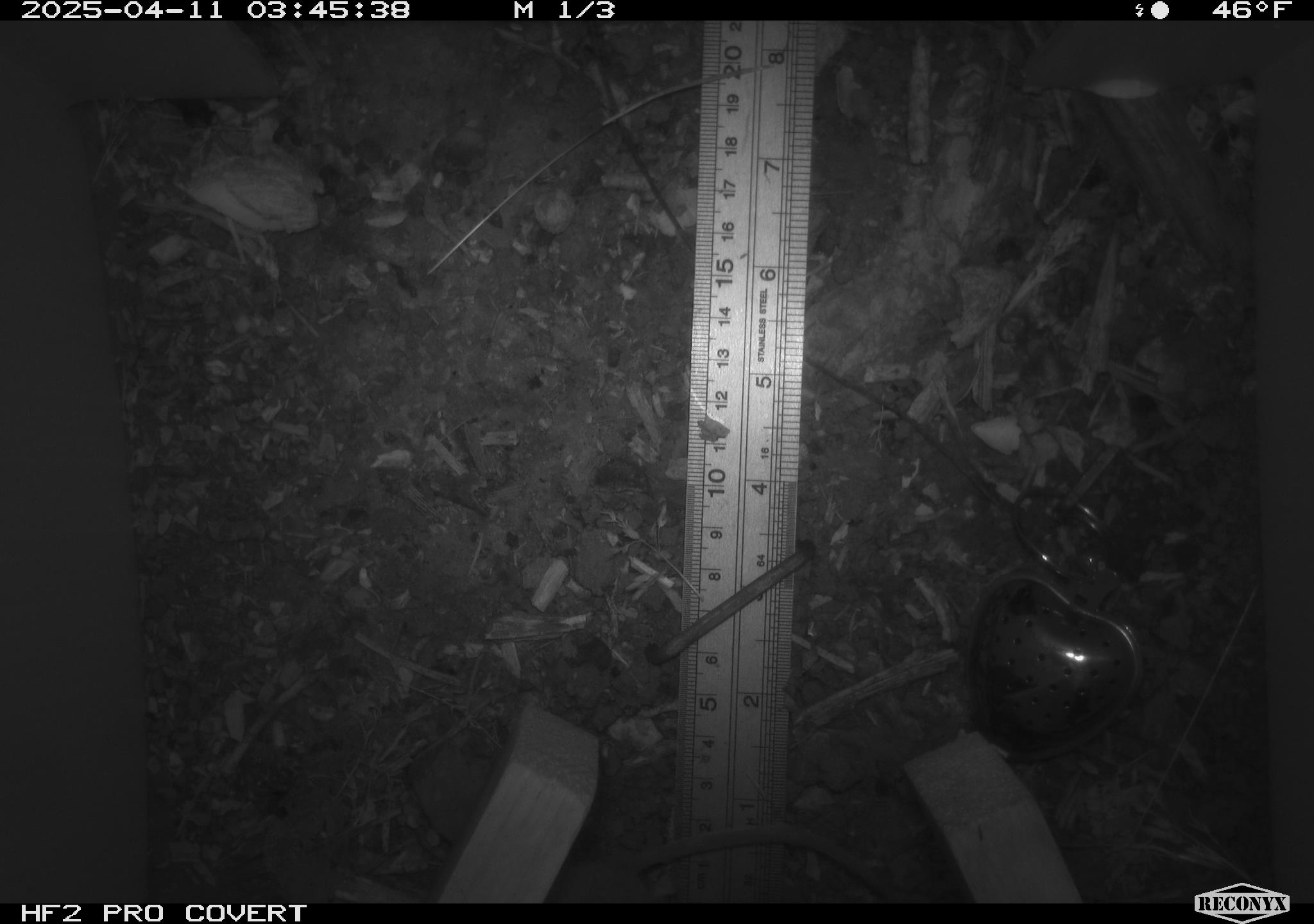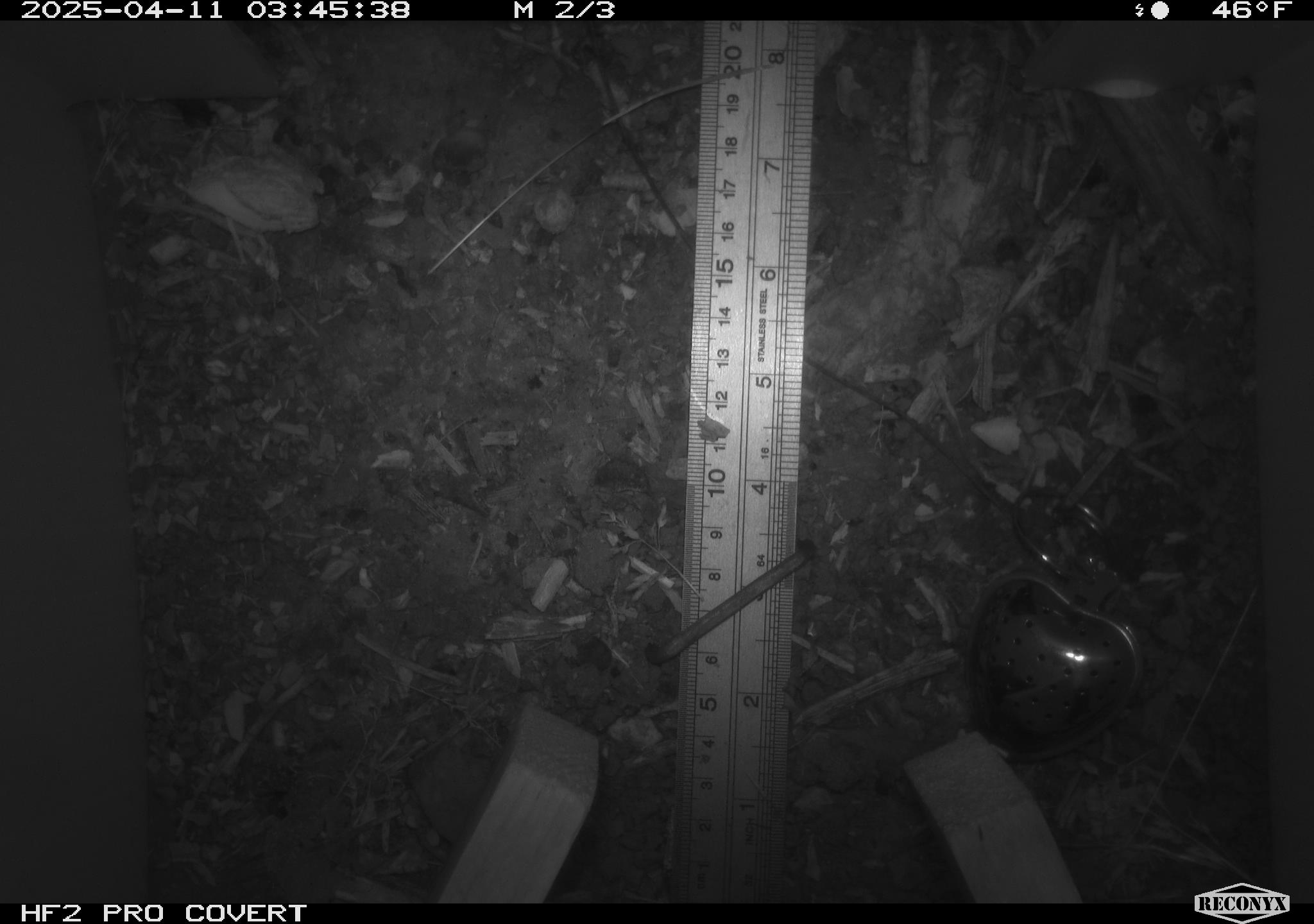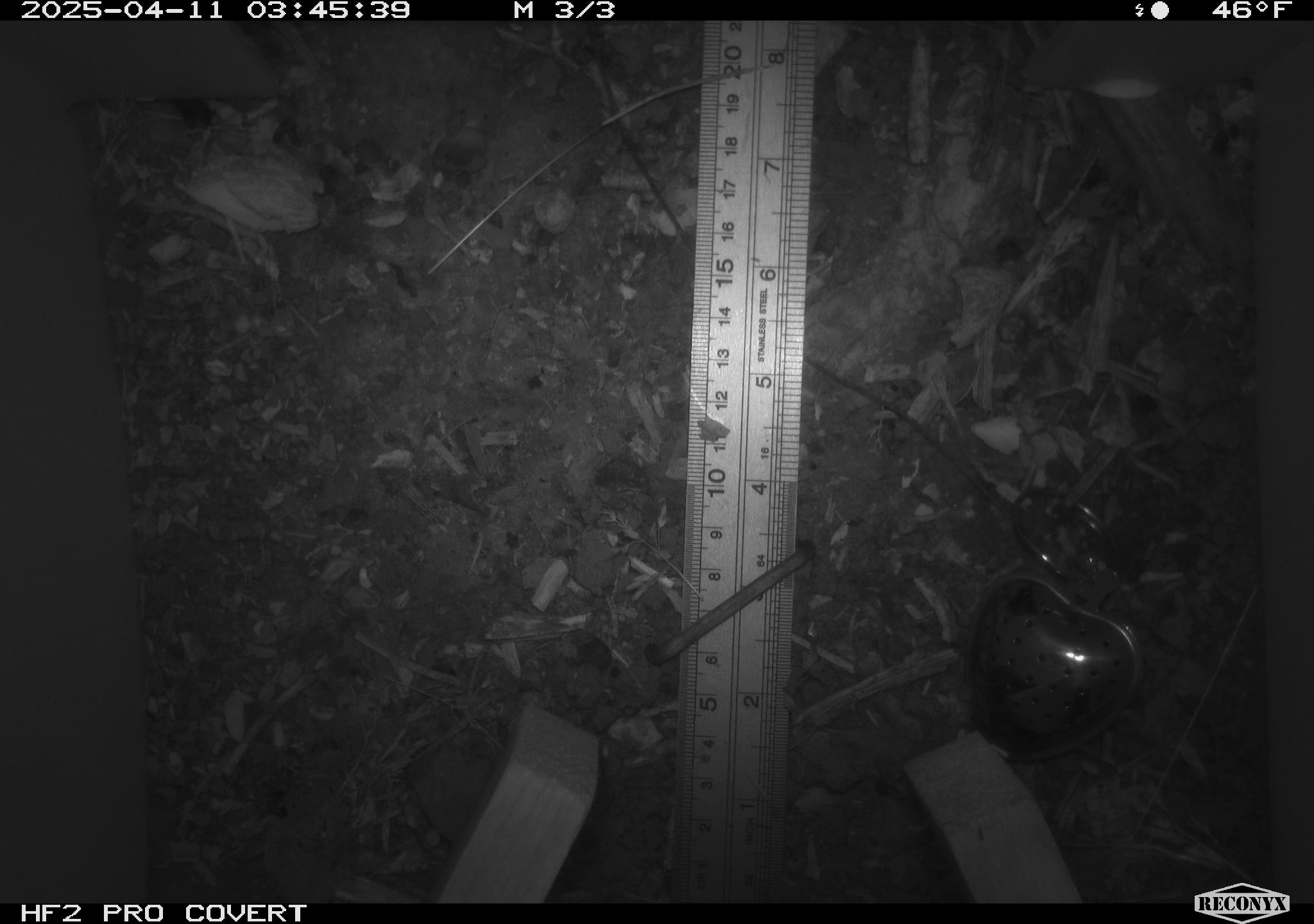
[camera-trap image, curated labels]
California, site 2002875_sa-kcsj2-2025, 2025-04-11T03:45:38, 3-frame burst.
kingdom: Animalia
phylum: Chordata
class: Mammalia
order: Rodentia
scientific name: Rodentia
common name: rodent